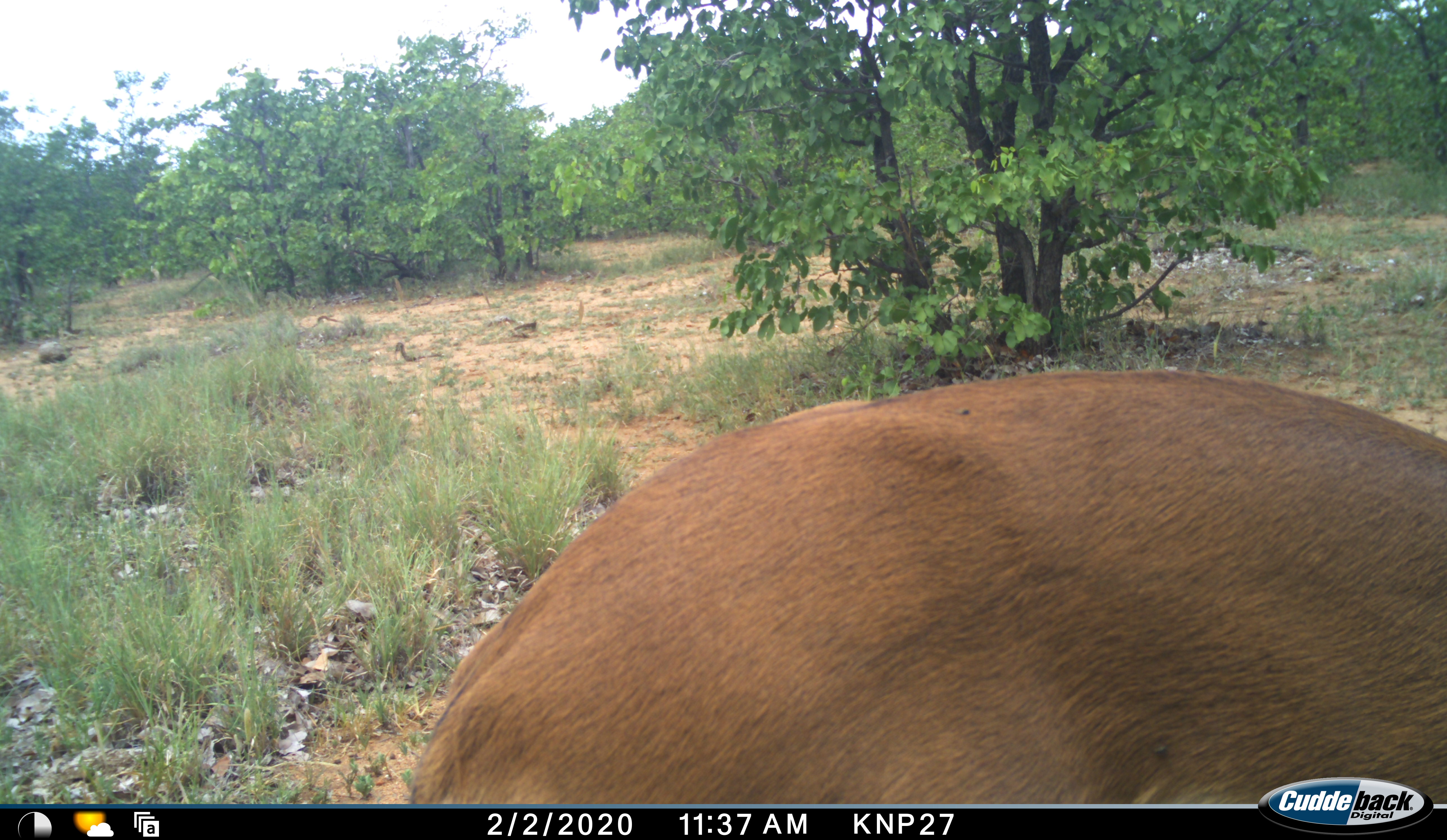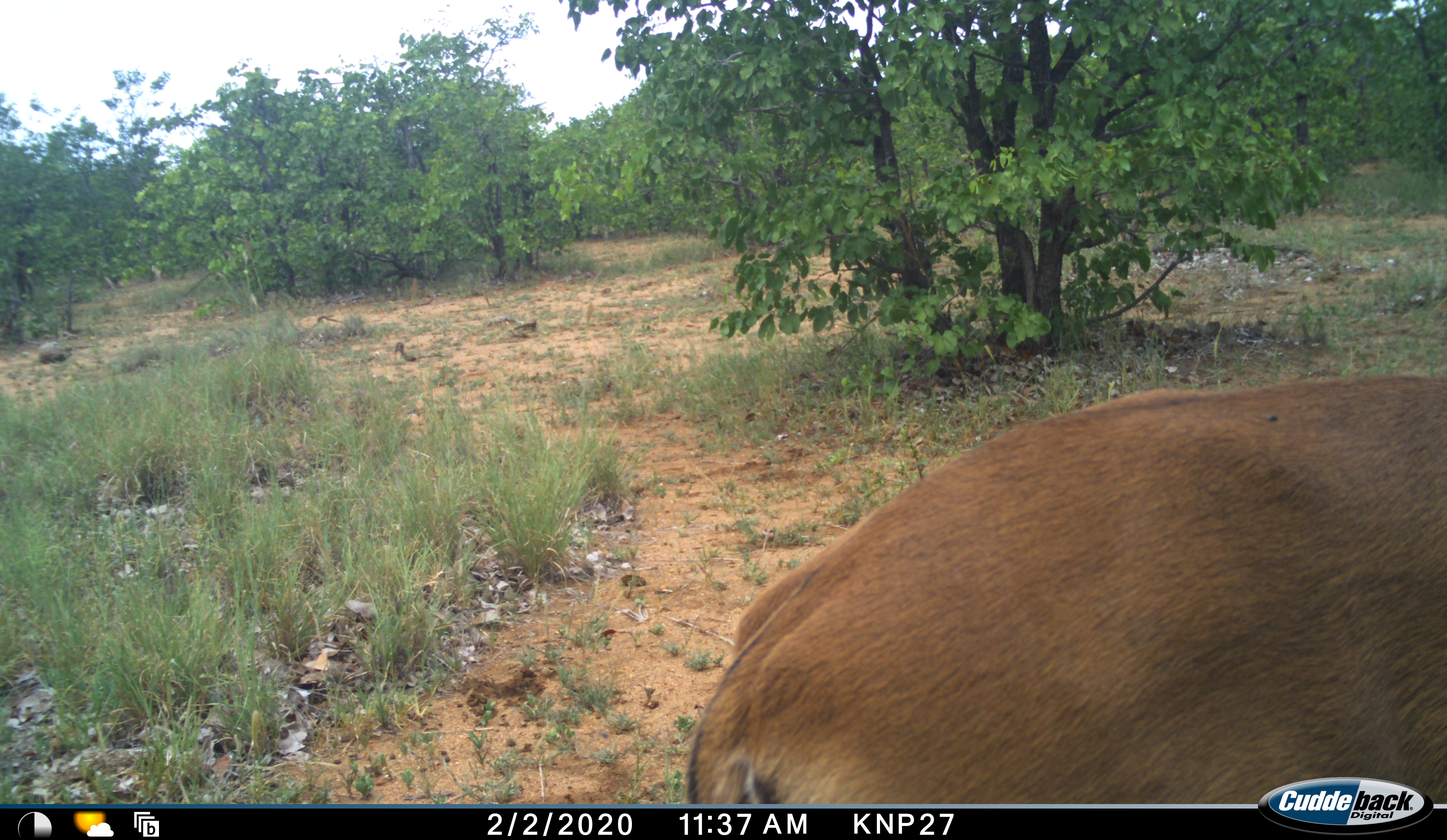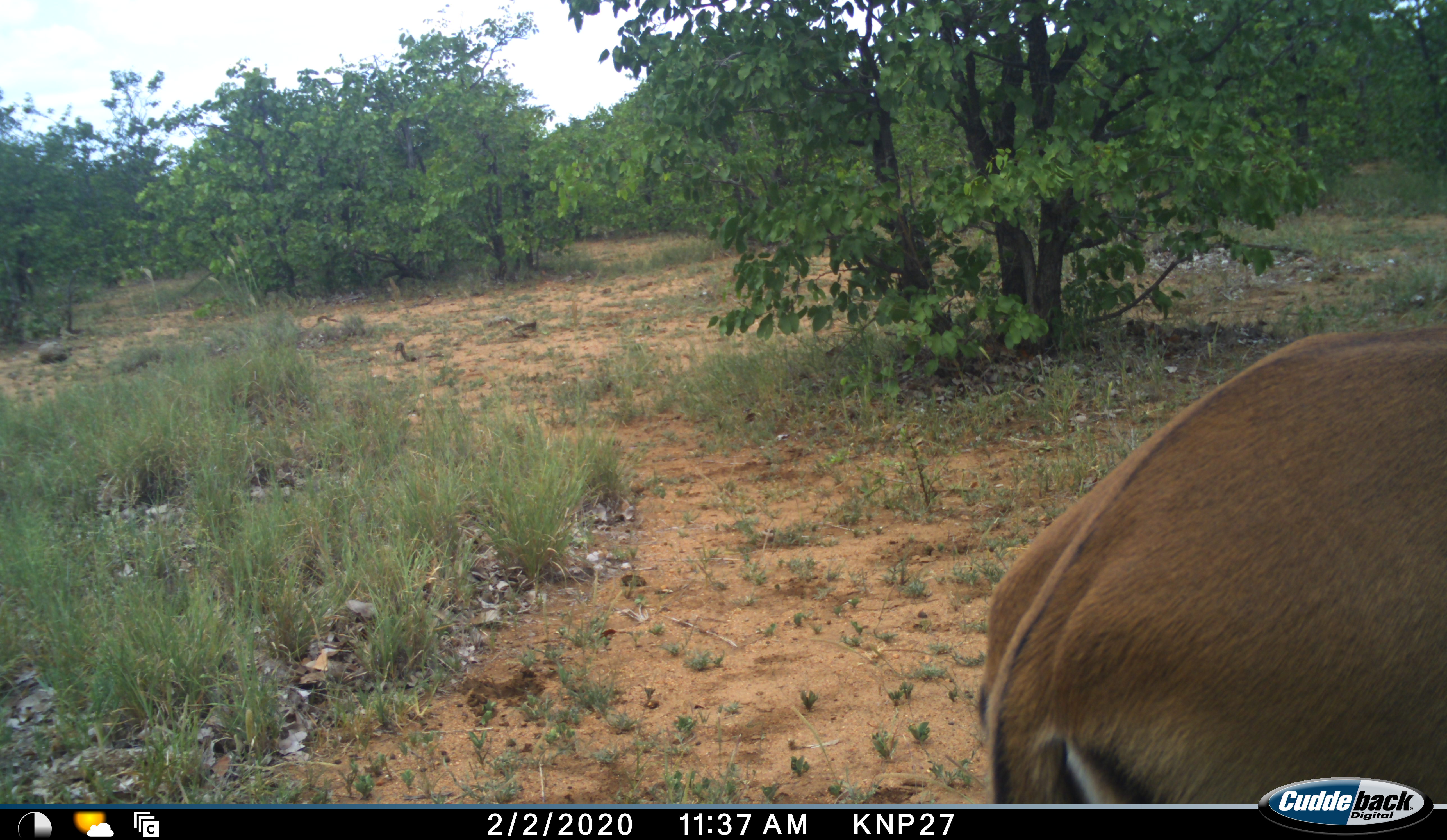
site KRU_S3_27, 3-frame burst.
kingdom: Animalia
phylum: Chordata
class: Mammalia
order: Artiodactyla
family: Bovidae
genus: Aepyceros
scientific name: Aepyceros melampus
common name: impala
Impala (Aepyceros melampus), count 1. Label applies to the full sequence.